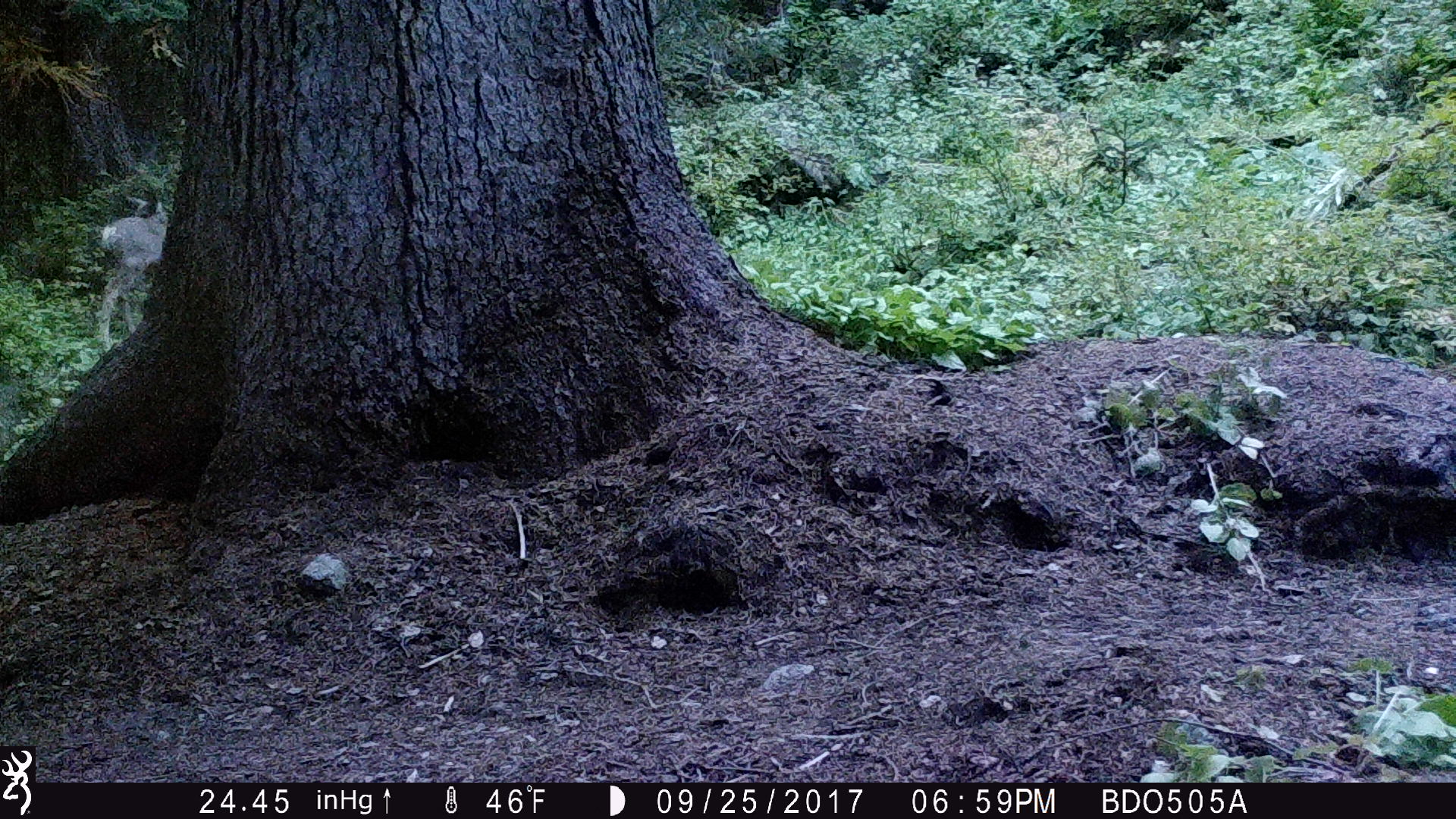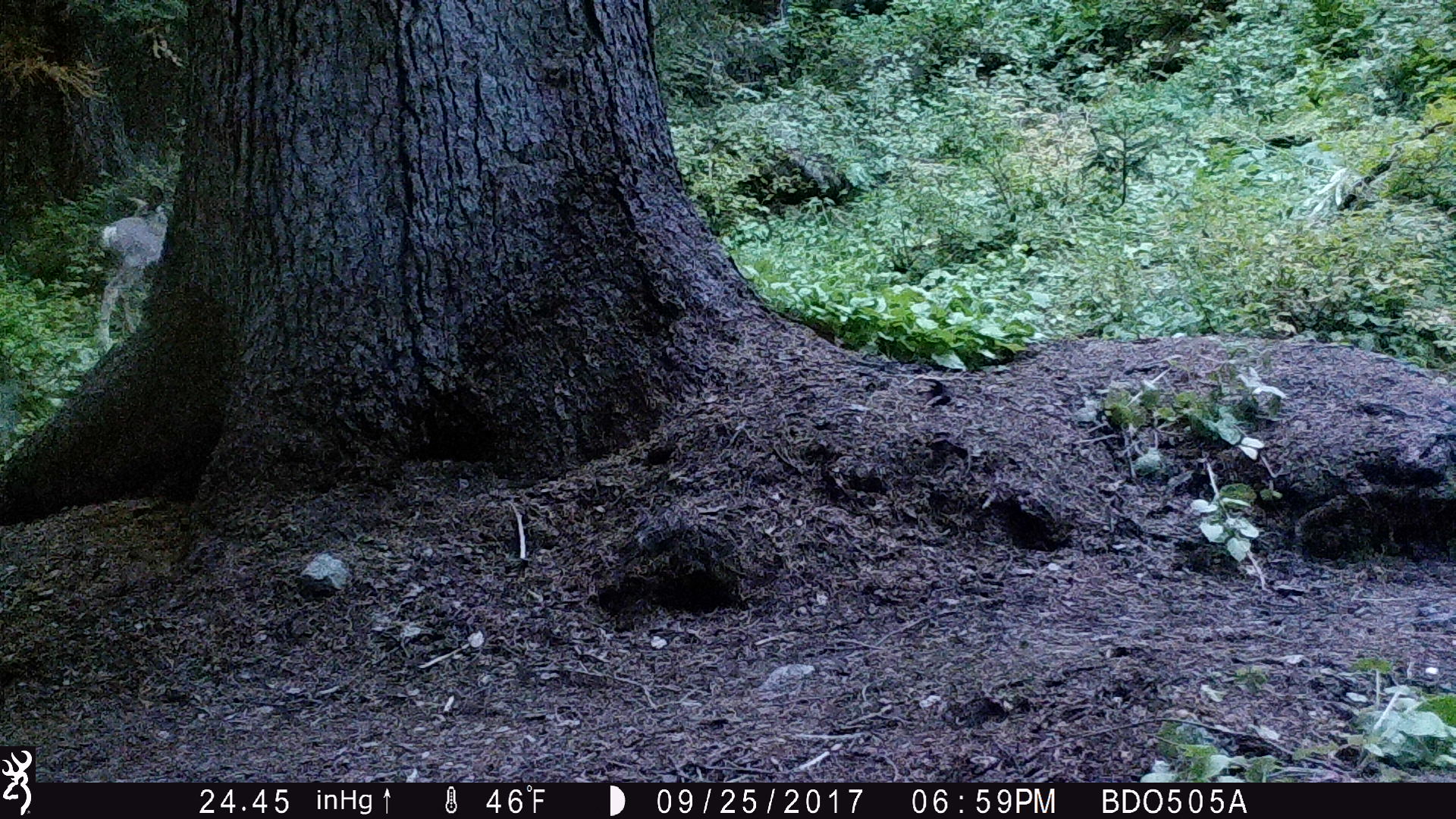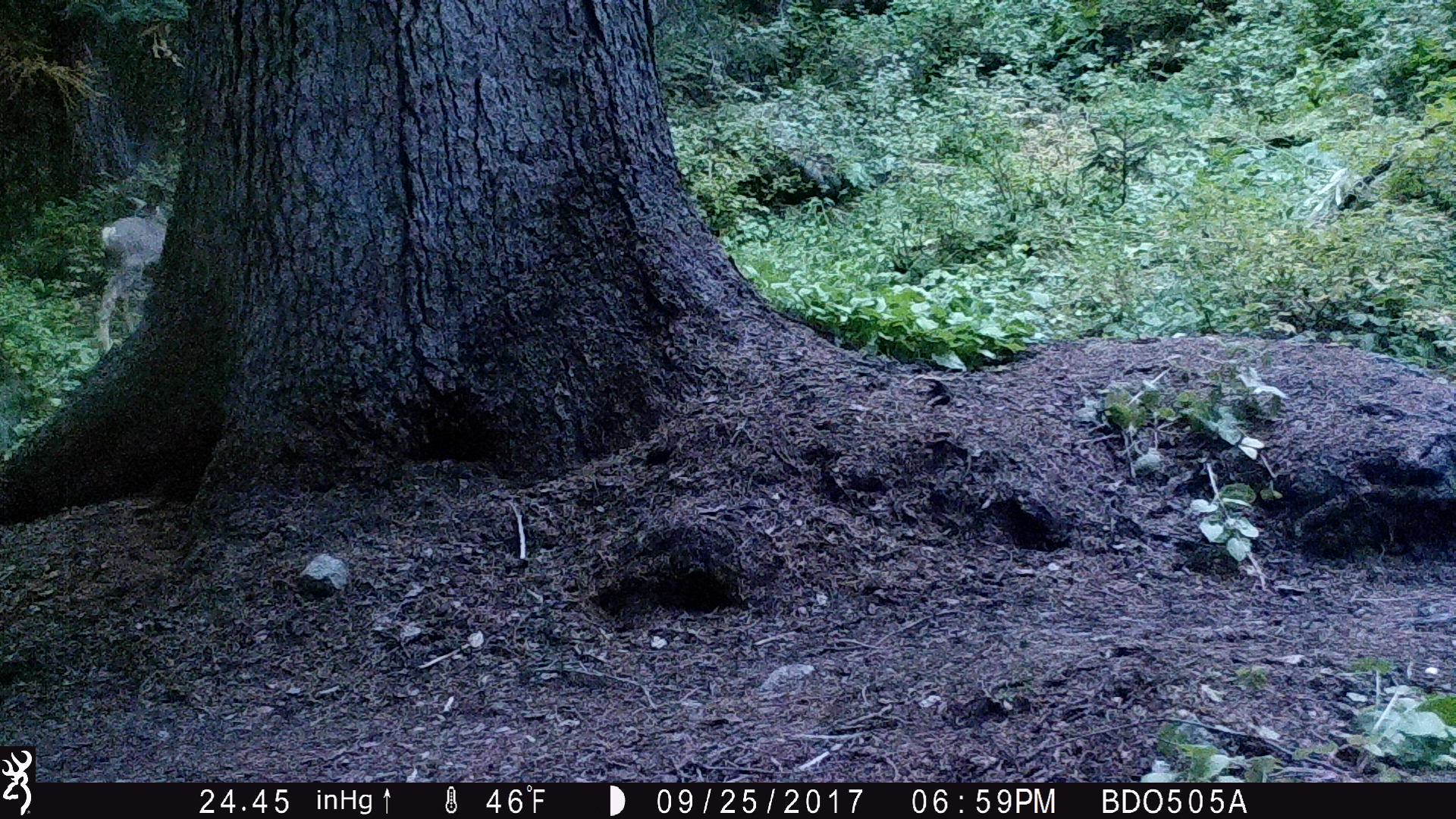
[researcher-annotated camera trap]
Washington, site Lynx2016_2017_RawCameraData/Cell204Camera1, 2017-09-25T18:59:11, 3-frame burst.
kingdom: Animalia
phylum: Chordata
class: Mammalia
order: Artiodactyla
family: Cervidae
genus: Odocoileus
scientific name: Odocoileus hemionus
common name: mule deer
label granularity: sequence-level